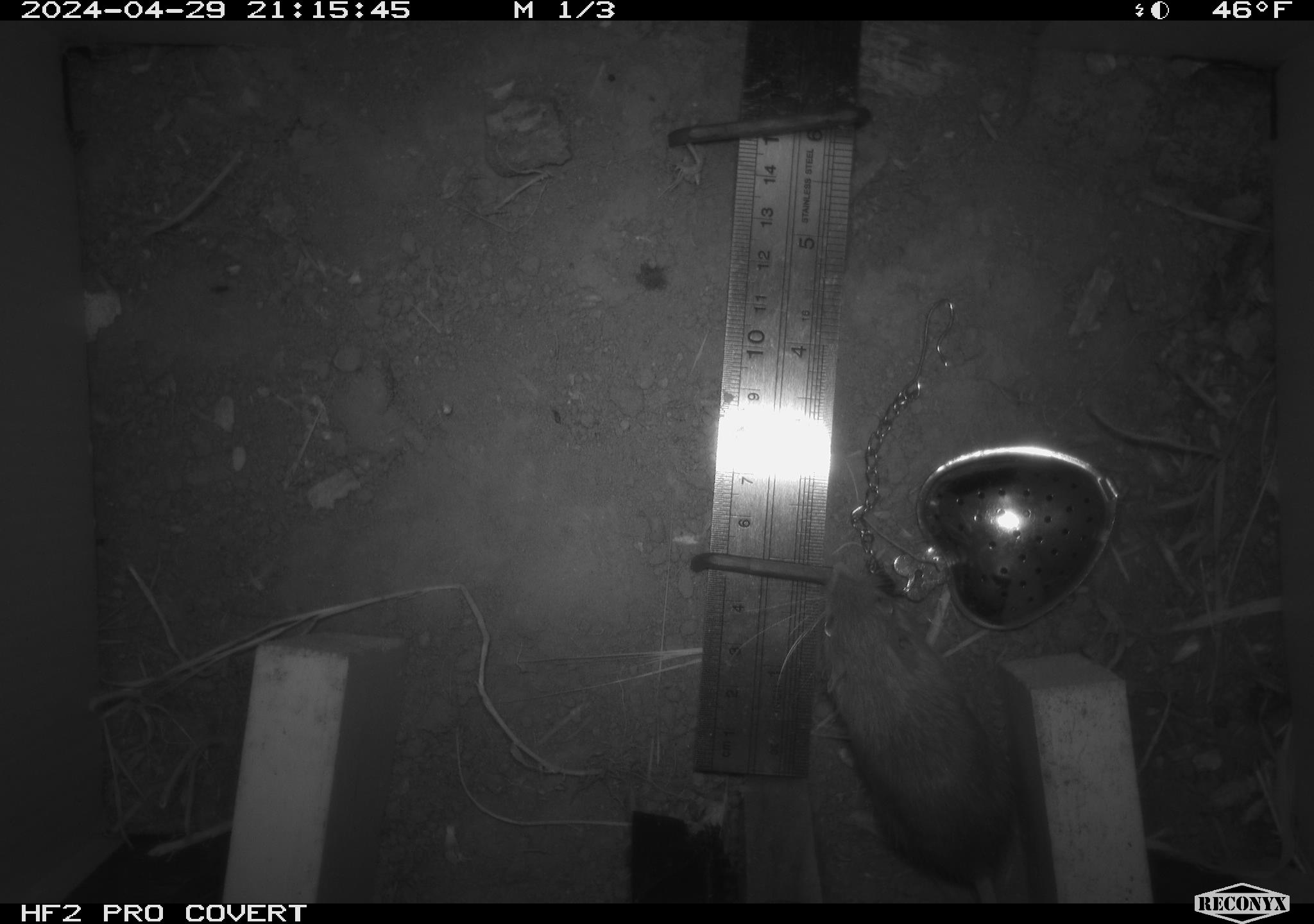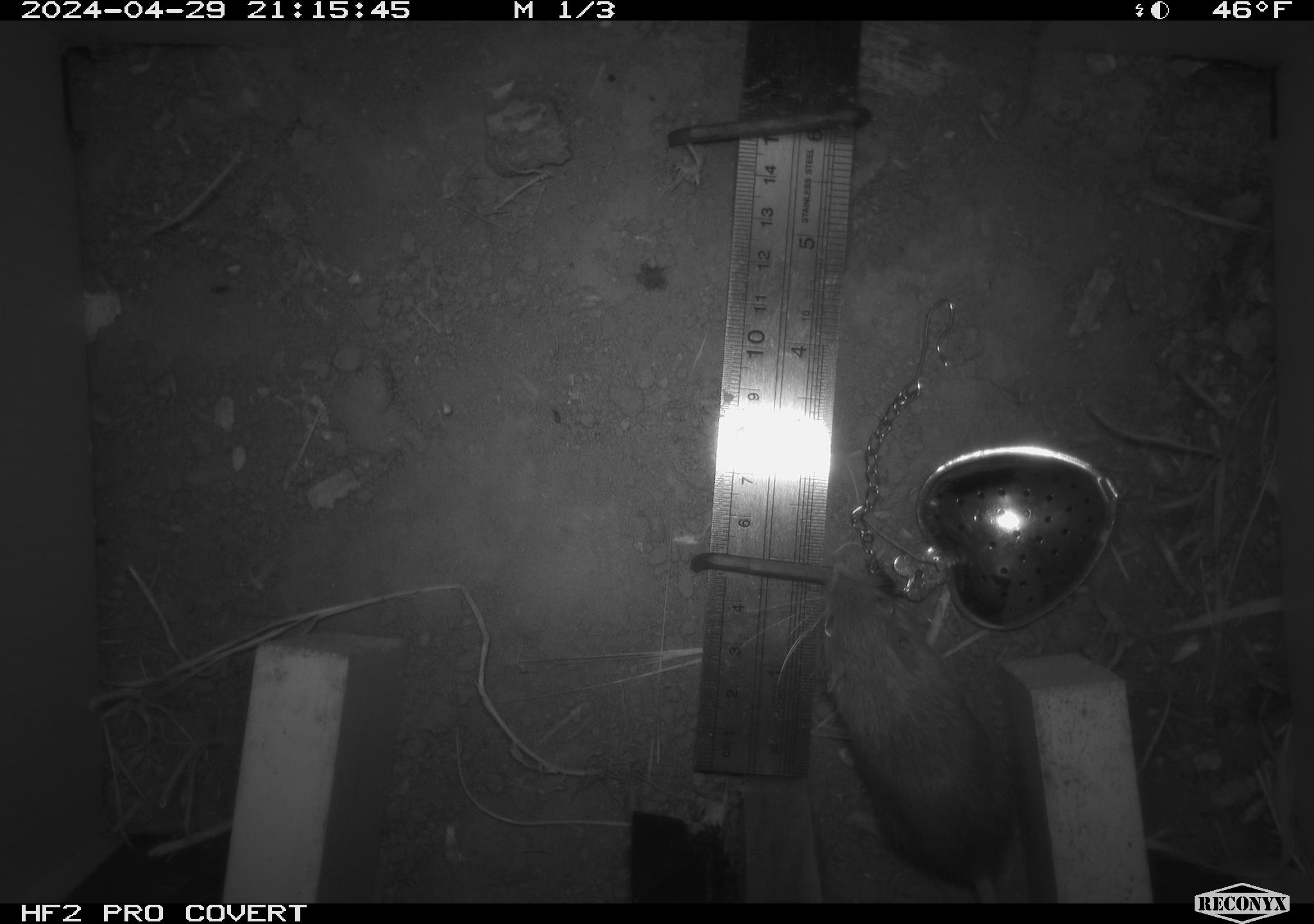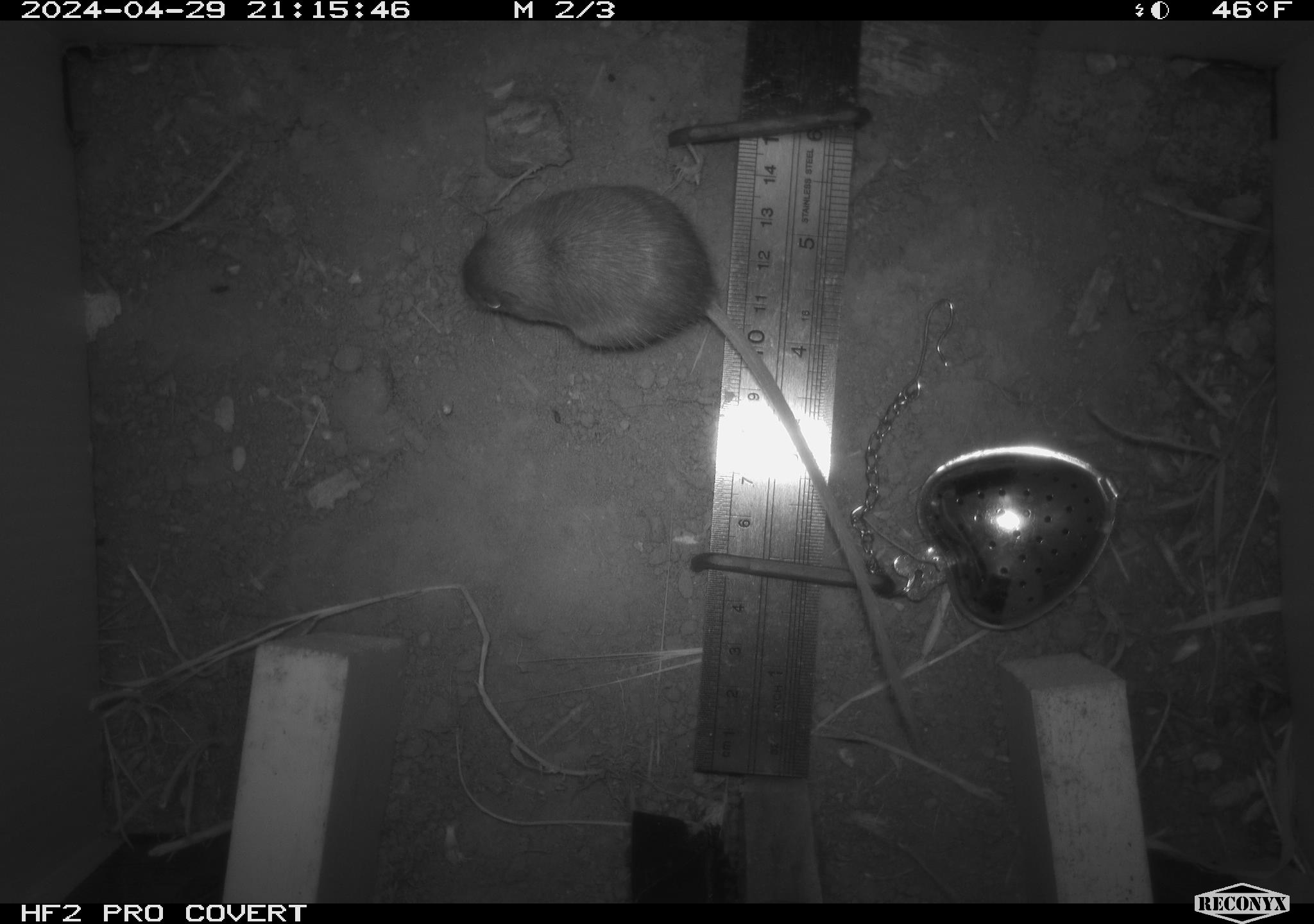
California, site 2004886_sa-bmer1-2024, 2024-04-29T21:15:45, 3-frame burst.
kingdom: Animalia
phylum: Chordata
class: Mammalia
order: Rodentia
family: Heteromyidae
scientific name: Heteromyidae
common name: kangaroo rats and pocket mice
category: heteromyidae family